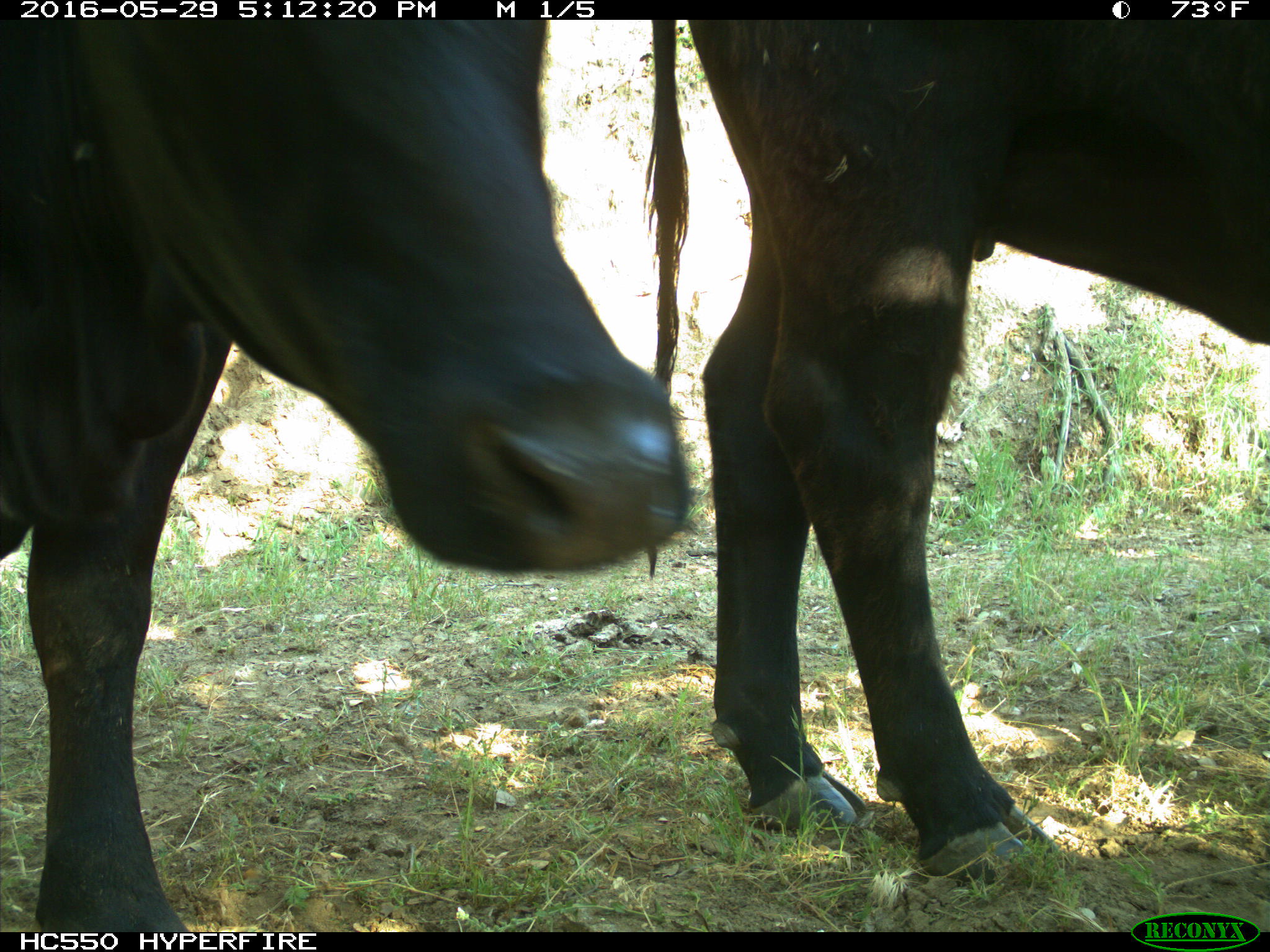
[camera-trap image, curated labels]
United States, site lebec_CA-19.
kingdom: Animalia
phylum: Chordata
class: Mammalia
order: Artiodactyla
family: Bovidae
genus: Bos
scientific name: Bos taurus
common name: domestic cow